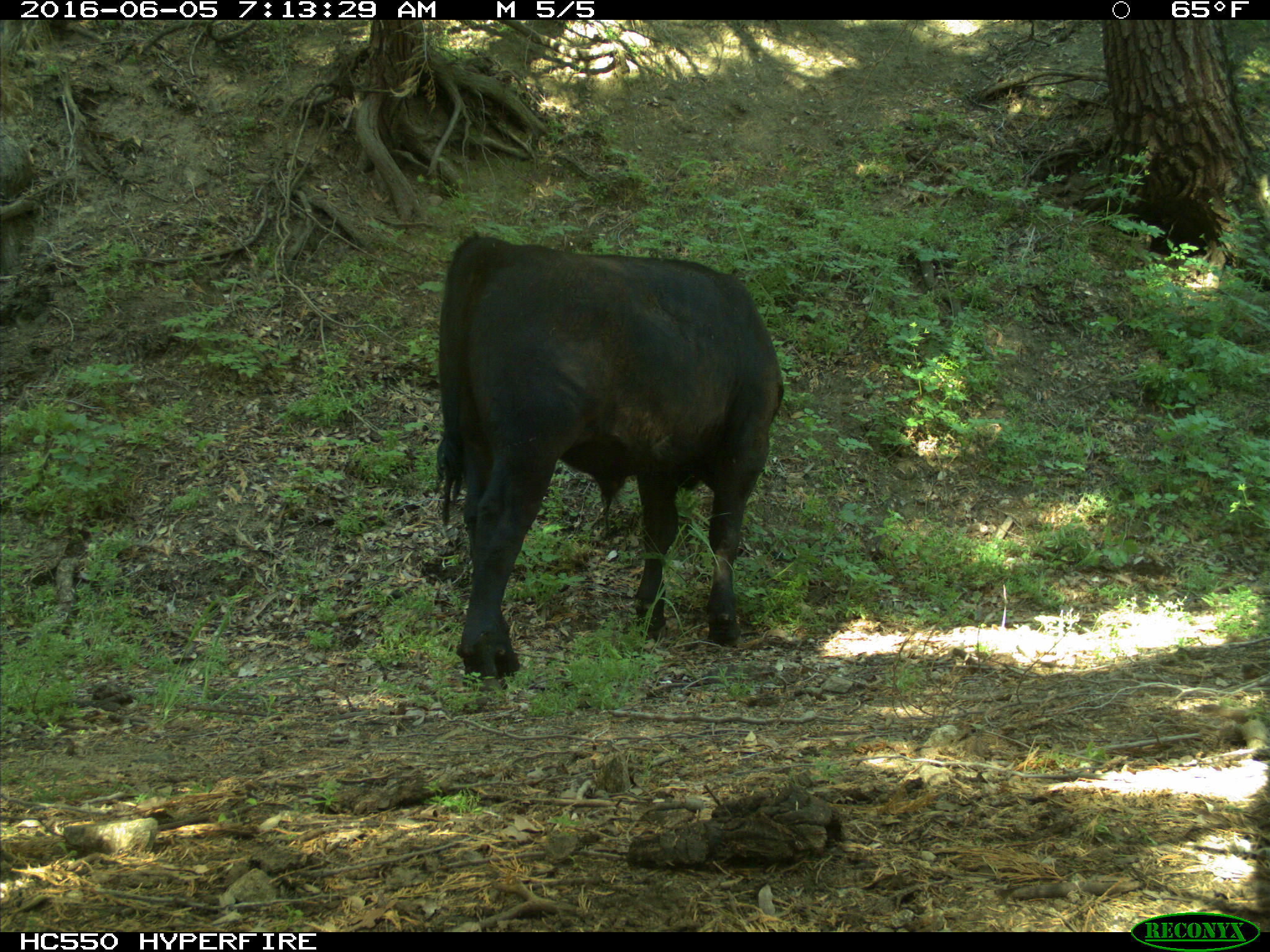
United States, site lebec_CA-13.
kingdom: Animalia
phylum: Chordata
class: Mammalia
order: Artiodactyla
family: Bovidae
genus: Bos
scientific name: Bos taurus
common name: domestic cow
Bos taurus (domestic cow).